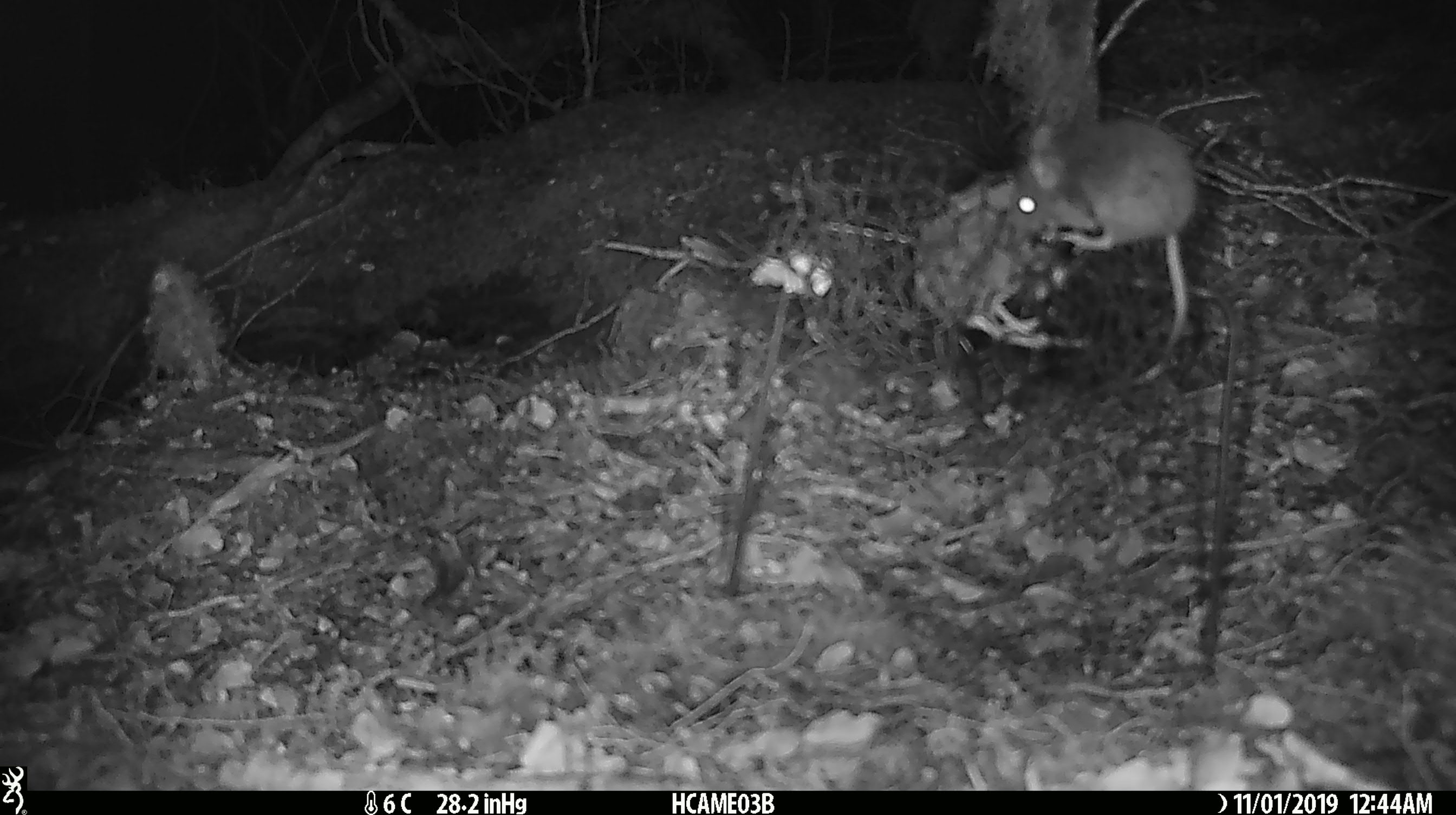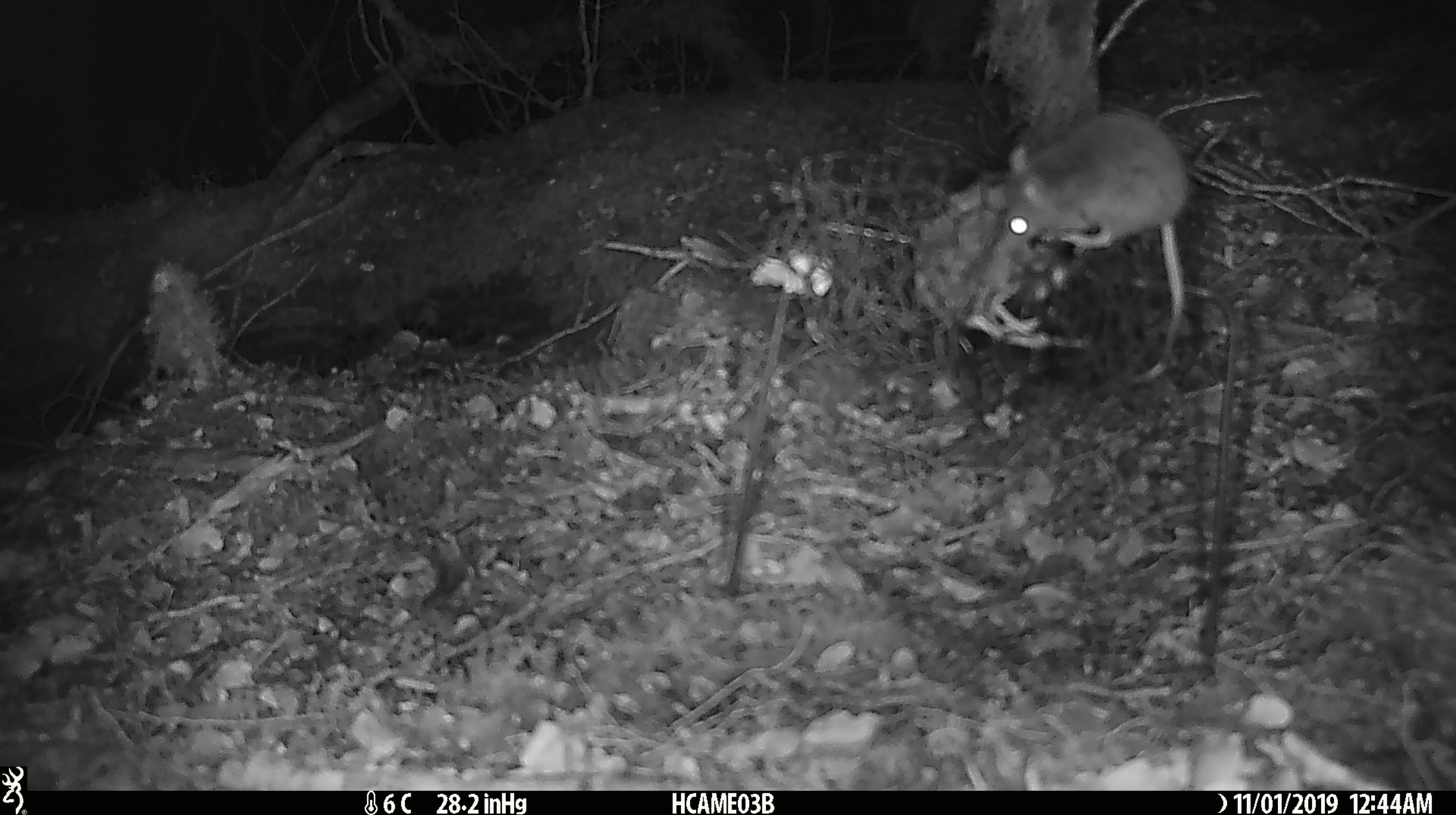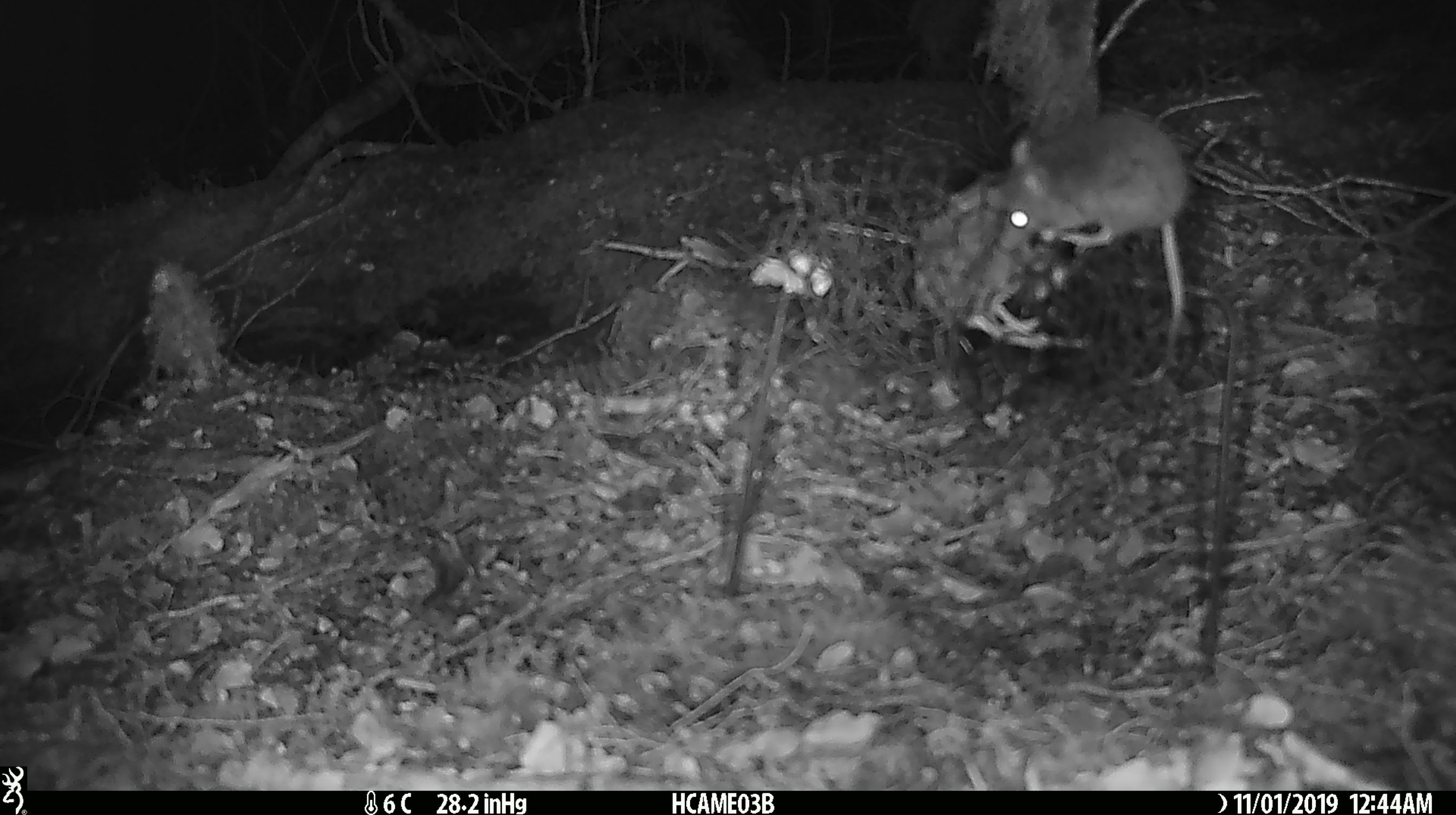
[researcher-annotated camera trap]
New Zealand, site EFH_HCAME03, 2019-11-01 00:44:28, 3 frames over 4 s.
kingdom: Animalia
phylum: Chordata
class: Mammalia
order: Rodentia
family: Muridae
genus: Mus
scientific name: Mus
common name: mouse